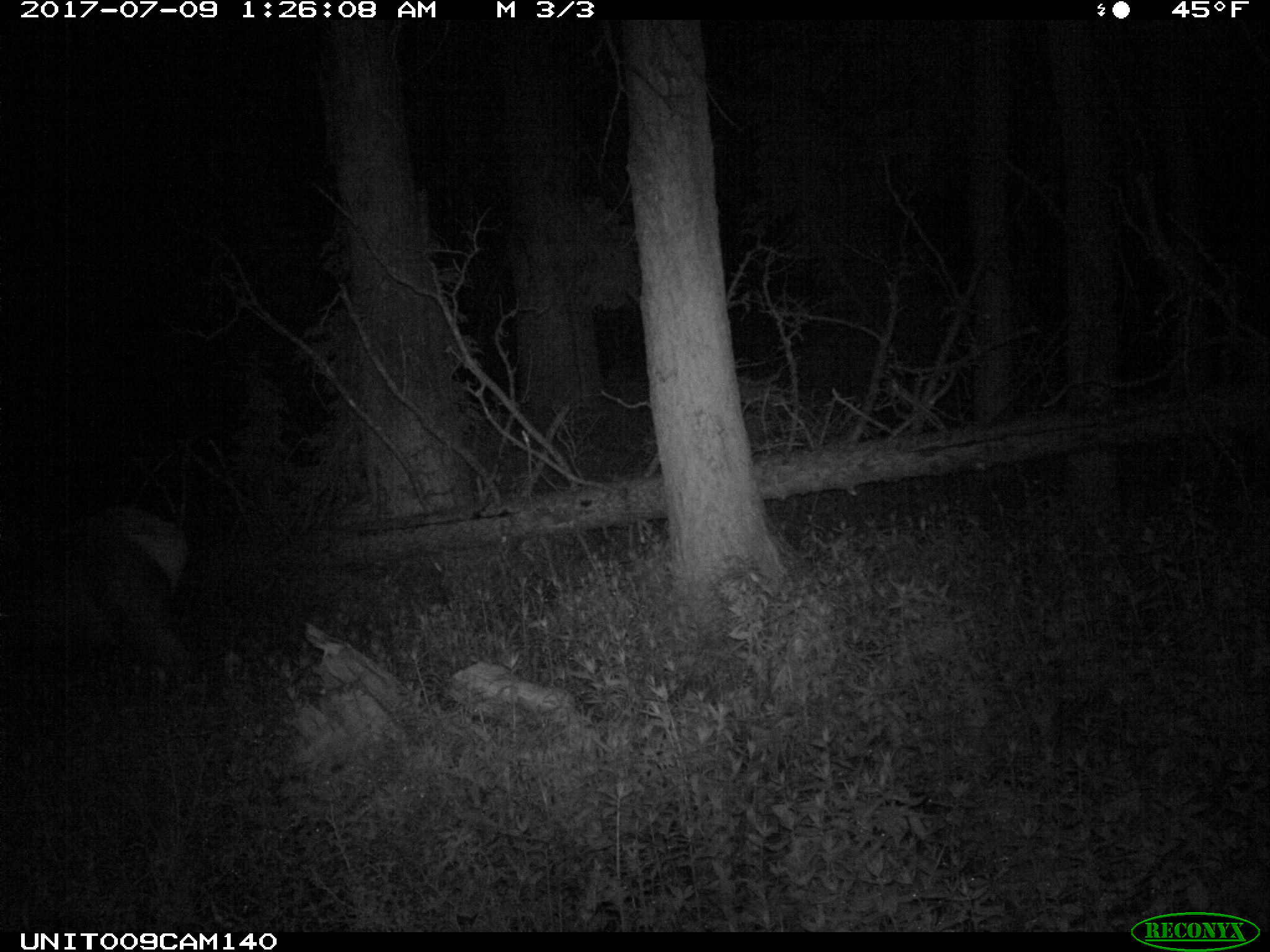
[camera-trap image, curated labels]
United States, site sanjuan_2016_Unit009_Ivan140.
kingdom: Animalia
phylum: Chordata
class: Mammalia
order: Artiodactyla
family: Cervidae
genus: Cervus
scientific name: Cervus elaphus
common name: red deer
Cervus elaphus (red deer).